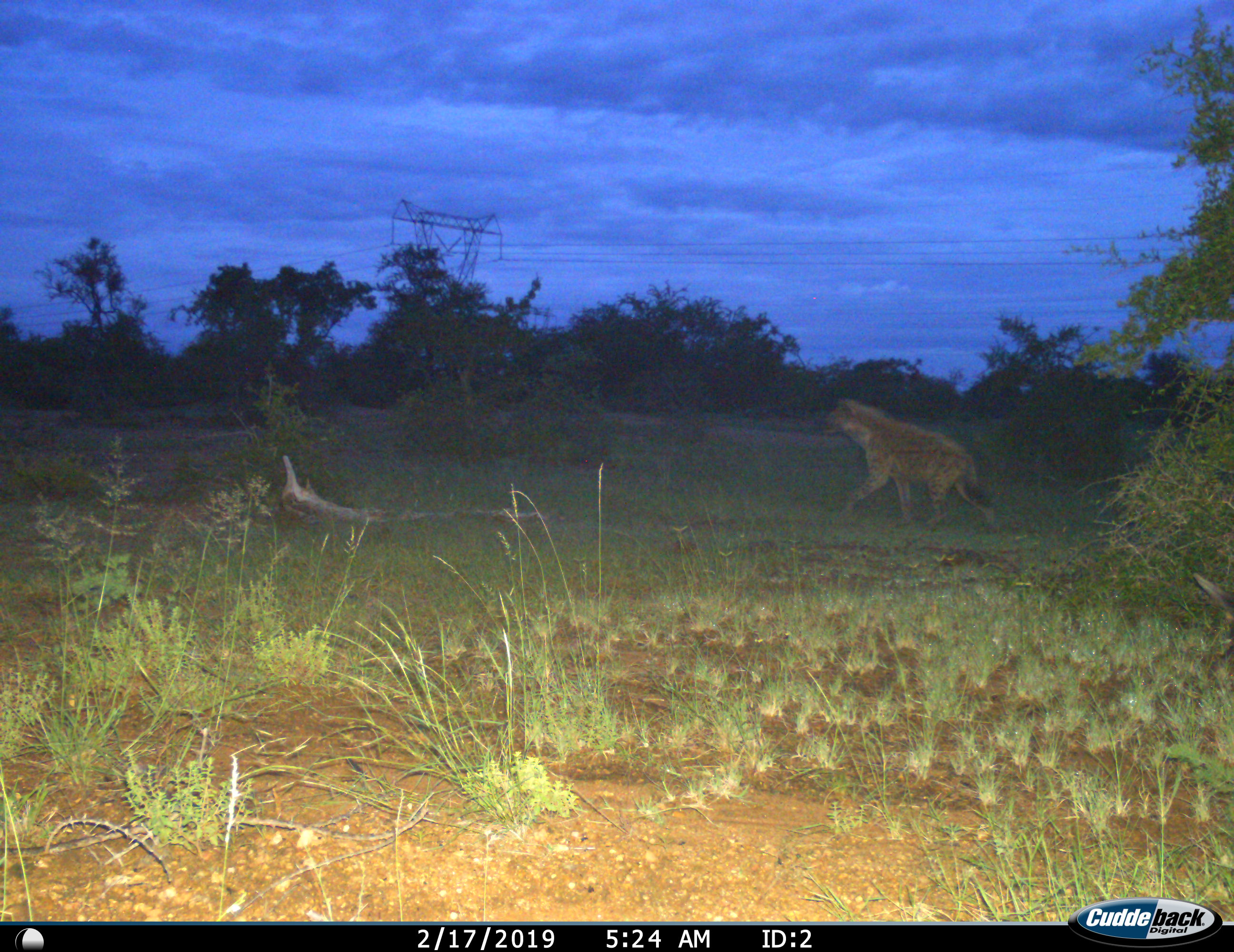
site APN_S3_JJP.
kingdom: Animalia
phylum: Chordata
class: Mammalia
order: Carnivora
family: Hyaenidae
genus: Crocuta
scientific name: Crocuta crocuta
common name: spotted hyena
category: hyenaspotted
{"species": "hyenaspotted (spotted hyena) (Crocuta crocuta)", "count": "1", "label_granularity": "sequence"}